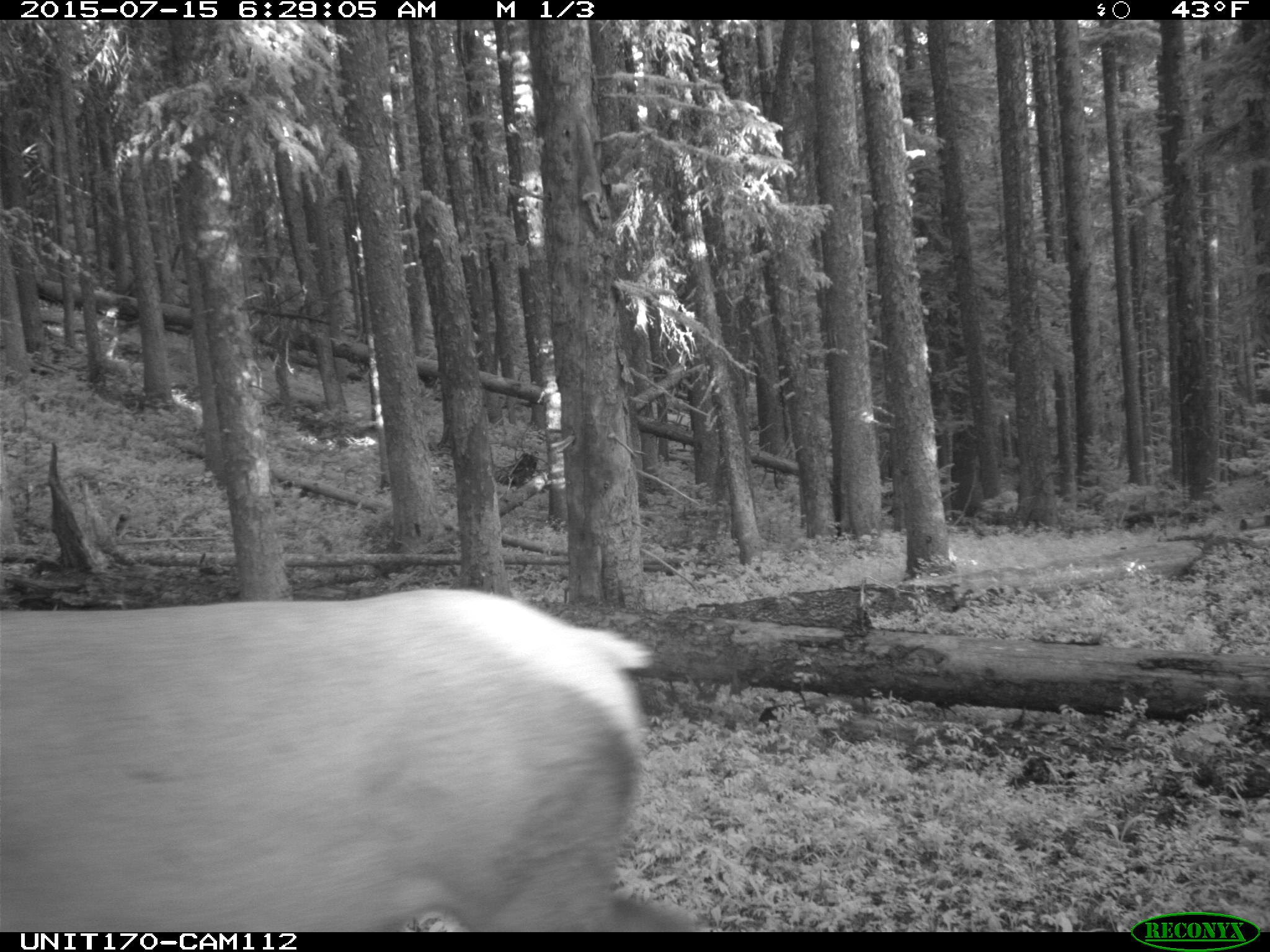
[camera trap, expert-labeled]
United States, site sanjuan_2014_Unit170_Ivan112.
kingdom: Animalia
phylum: Chordata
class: Mammalia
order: Artiodactyla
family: Cervidae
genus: Cervus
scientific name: Cervus elaphus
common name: red deer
Cervus elaphus (red deer).